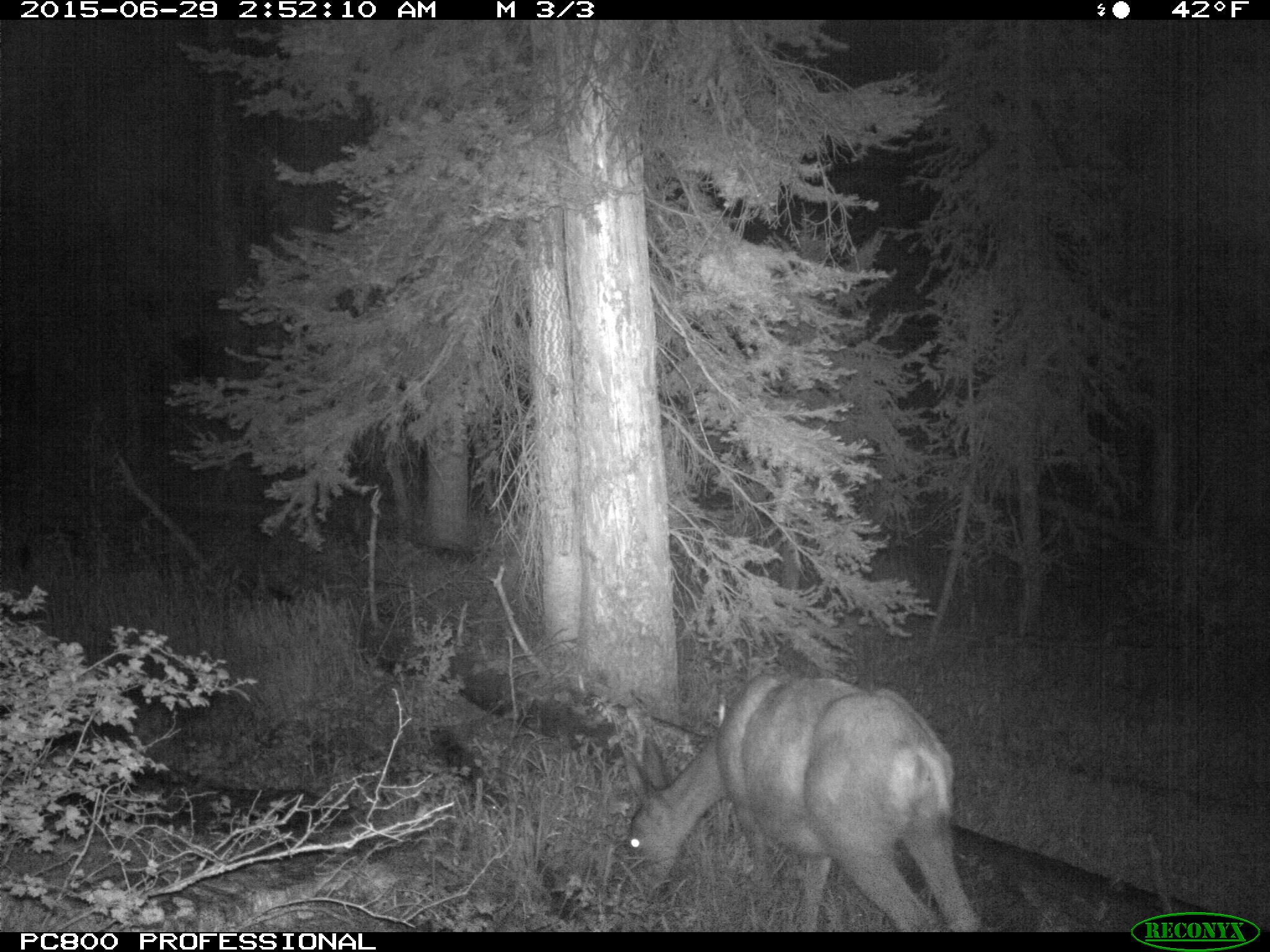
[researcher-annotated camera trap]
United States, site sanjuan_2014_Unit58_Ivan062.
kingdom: Animalia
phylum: Chordata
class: Mammalia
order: Artiodactyla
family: Cervidae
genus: Odocoileus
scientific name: Odocoileus hemionus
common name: mule deer